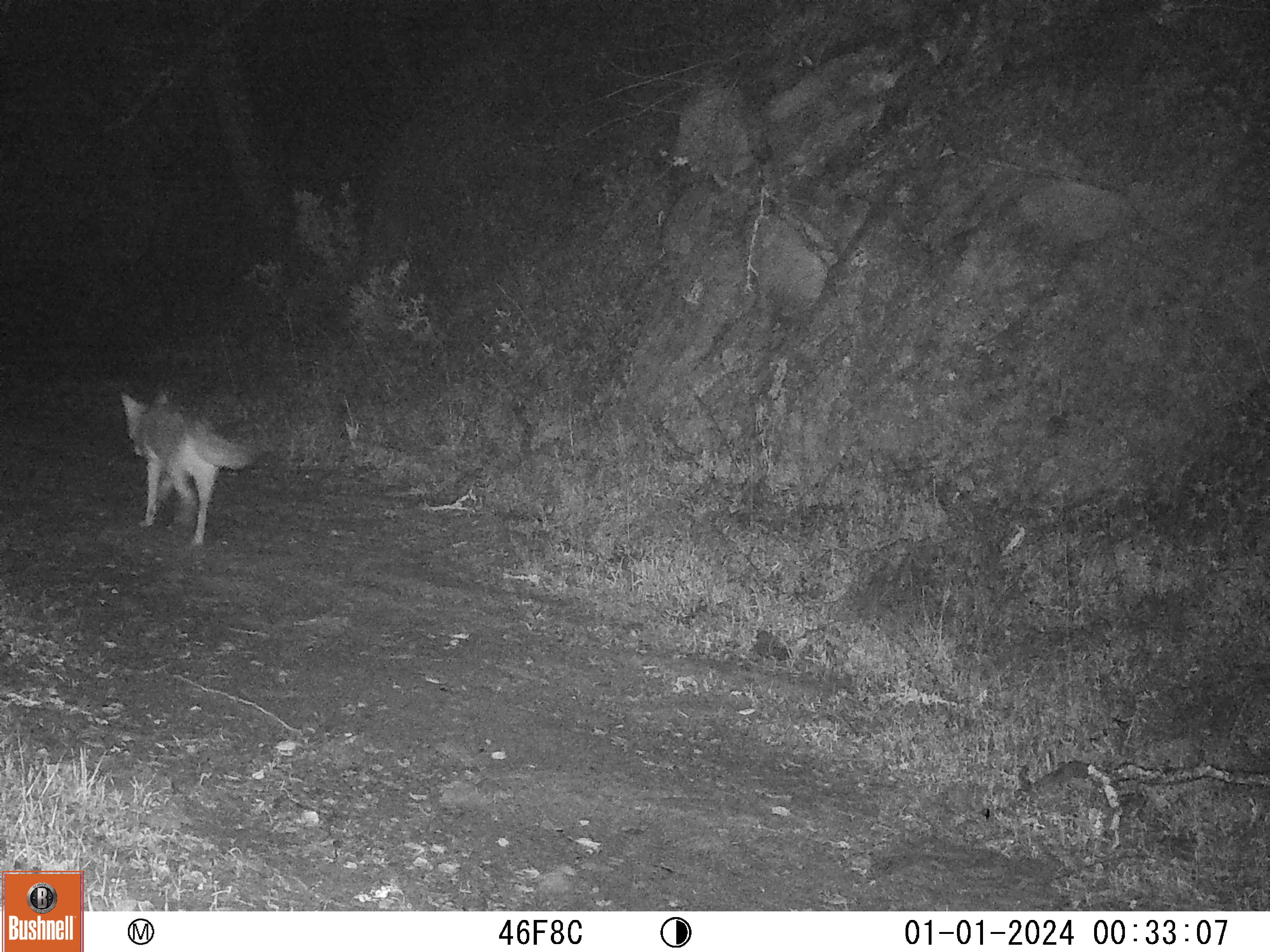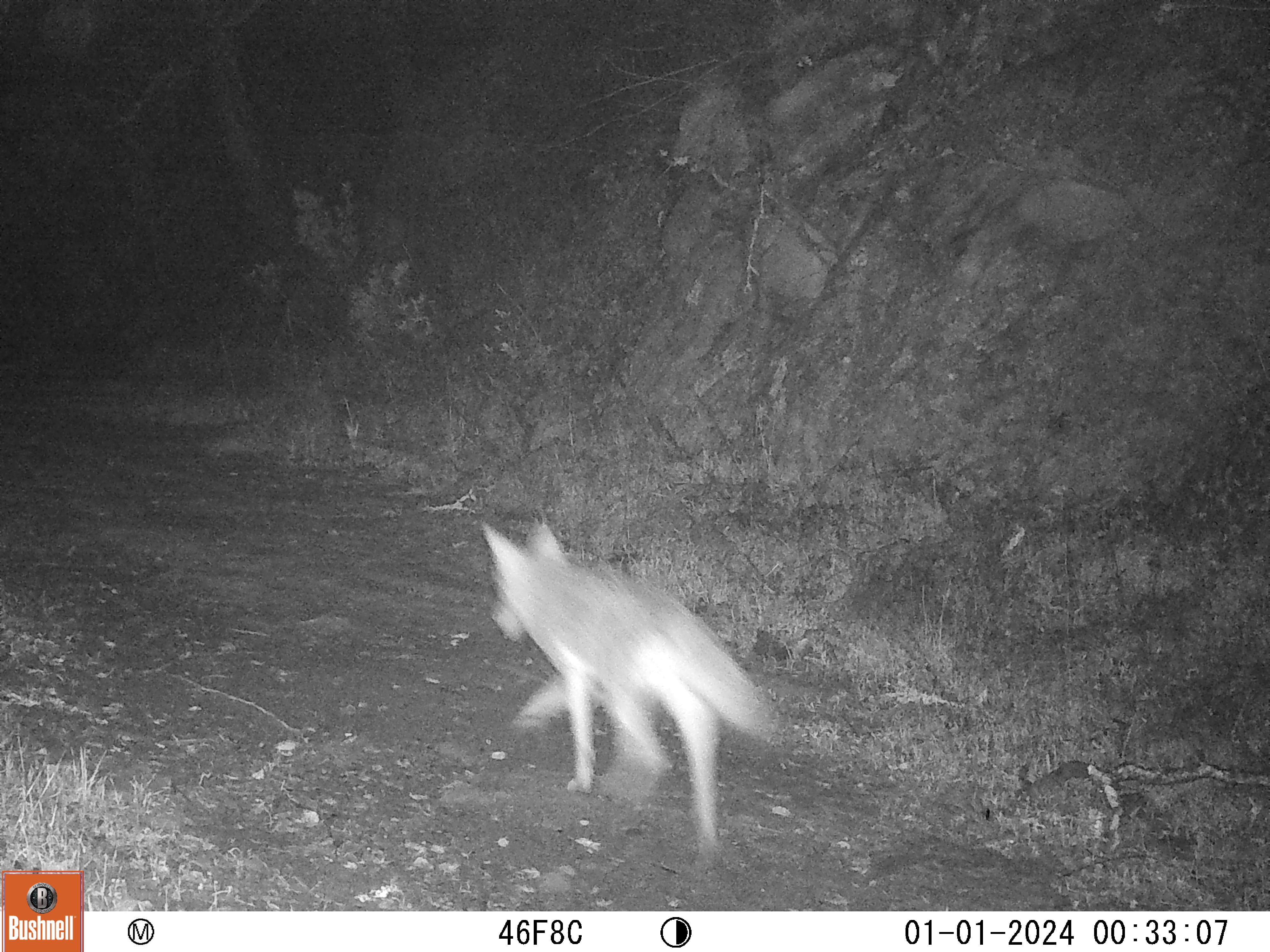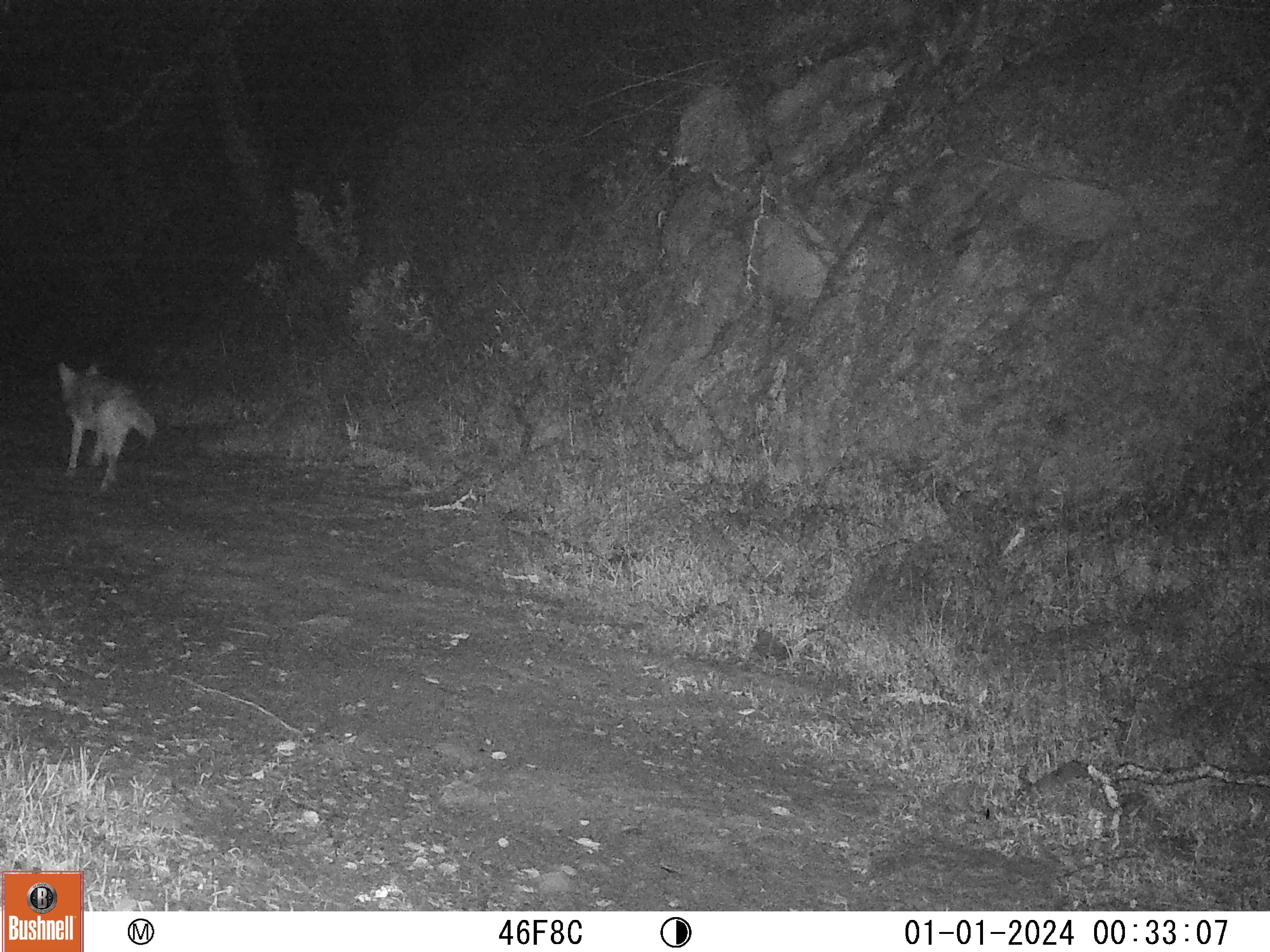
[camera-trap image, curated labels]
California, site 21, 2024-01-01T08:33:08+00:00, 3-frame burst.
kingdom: Animalia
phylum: Chordata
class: Mammalia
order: Carnivora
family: Canidae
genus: Canis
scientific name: Canis latrans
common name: coyote